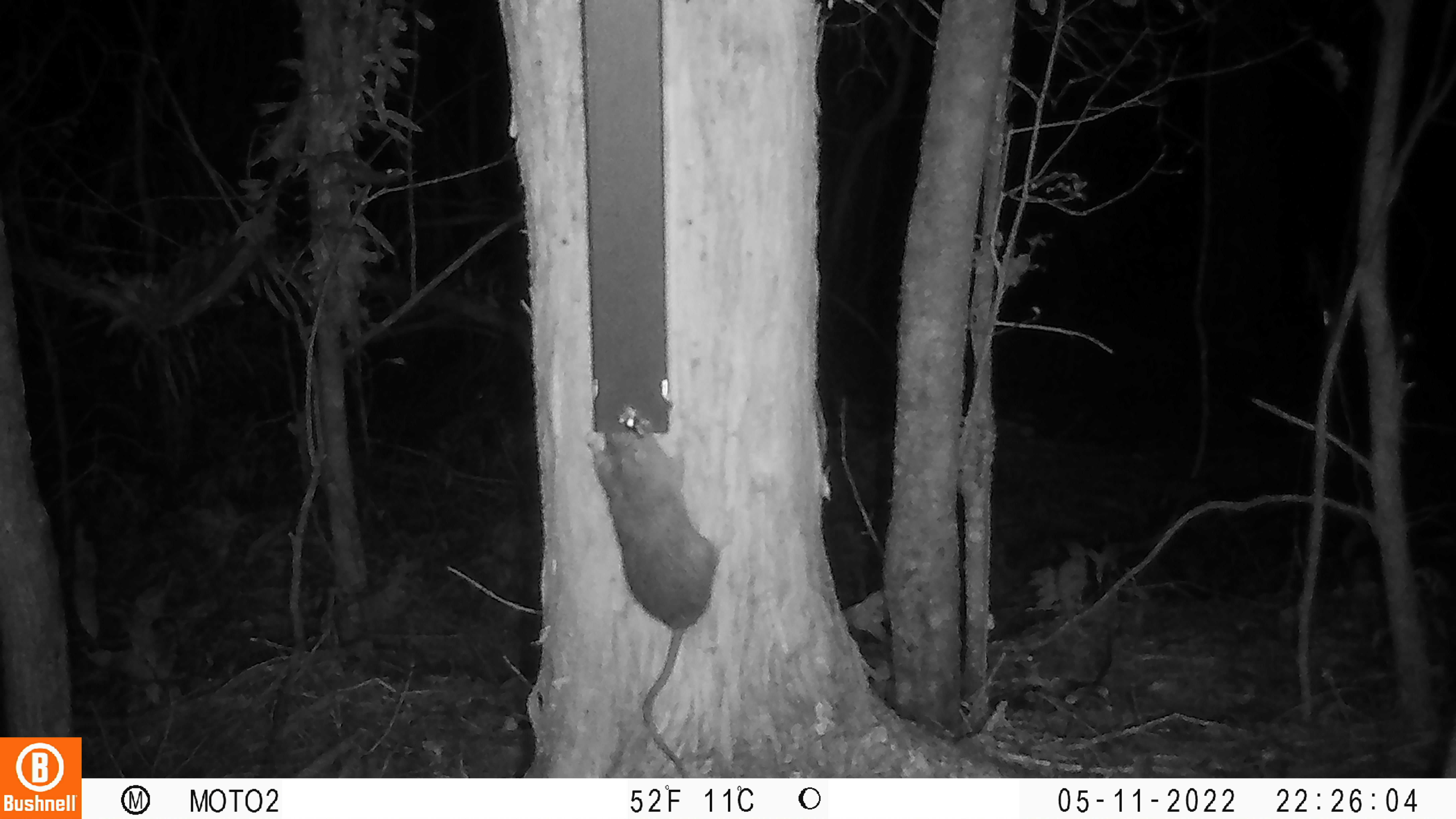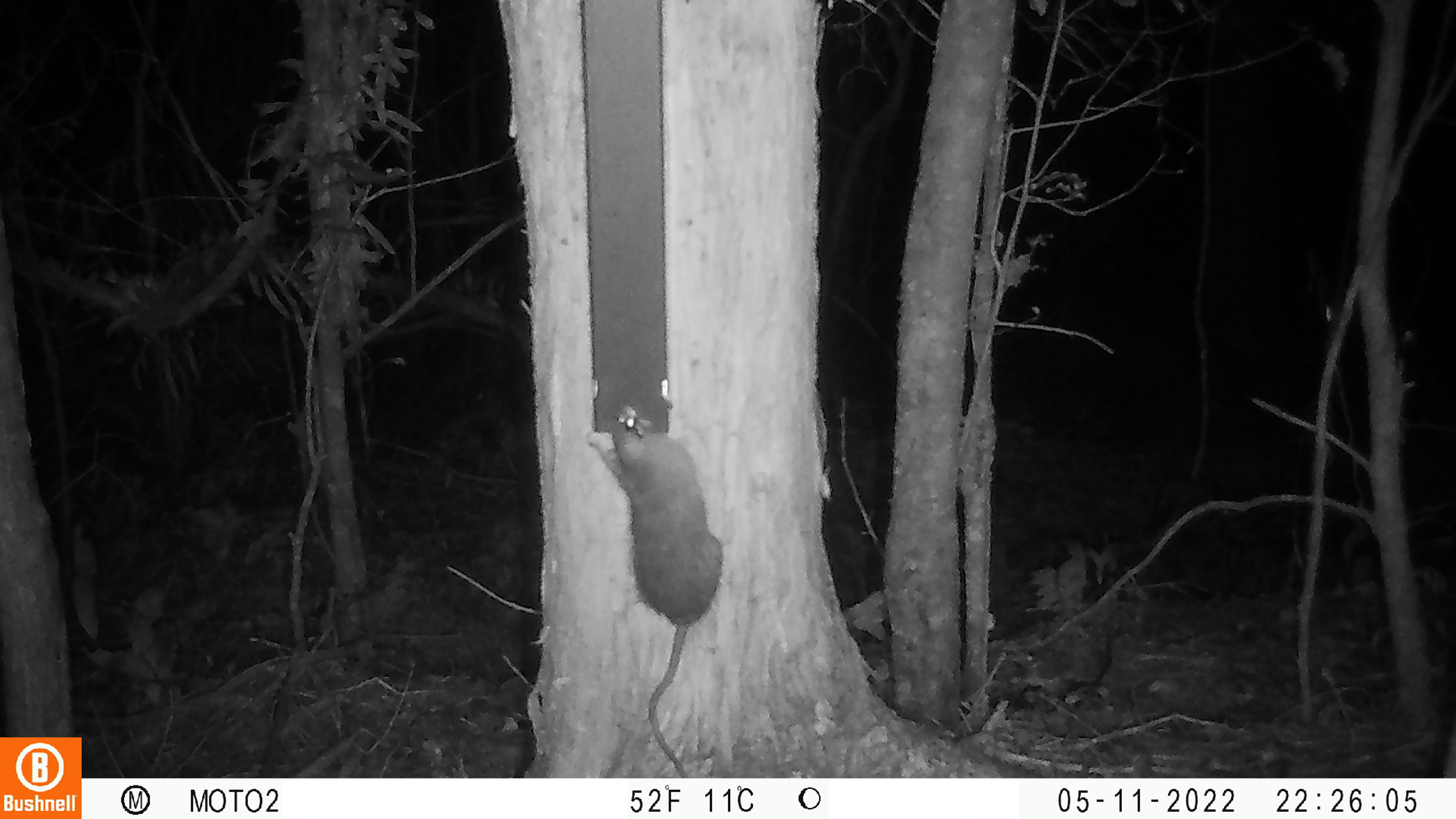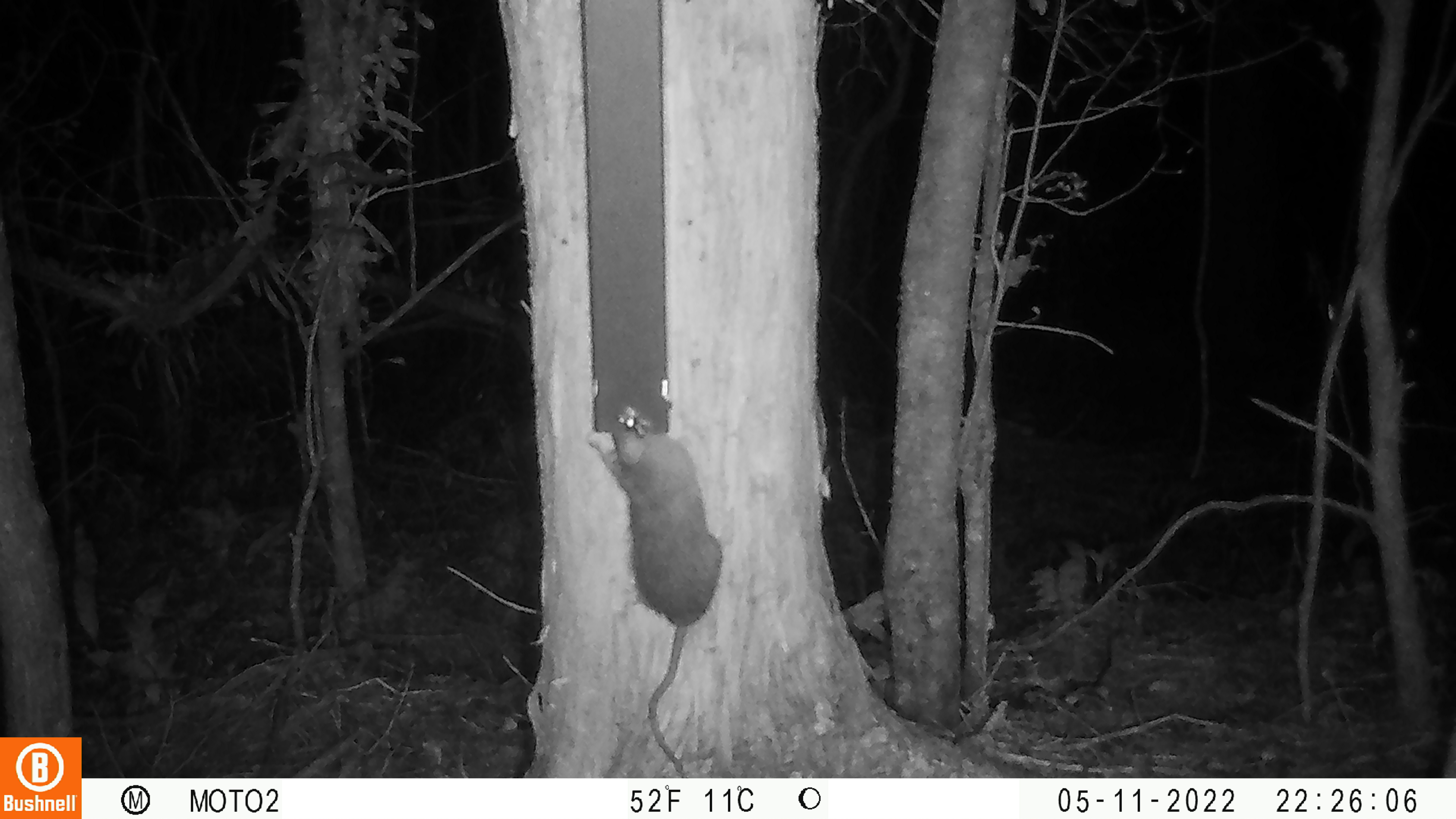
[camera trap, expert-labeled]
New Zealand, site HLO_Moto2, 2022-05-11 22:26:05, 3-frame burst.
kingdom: Animalia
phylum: Chordata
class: Mammalia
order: Rodentia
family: Muridae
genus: Rattus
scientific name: Rattus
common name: rat